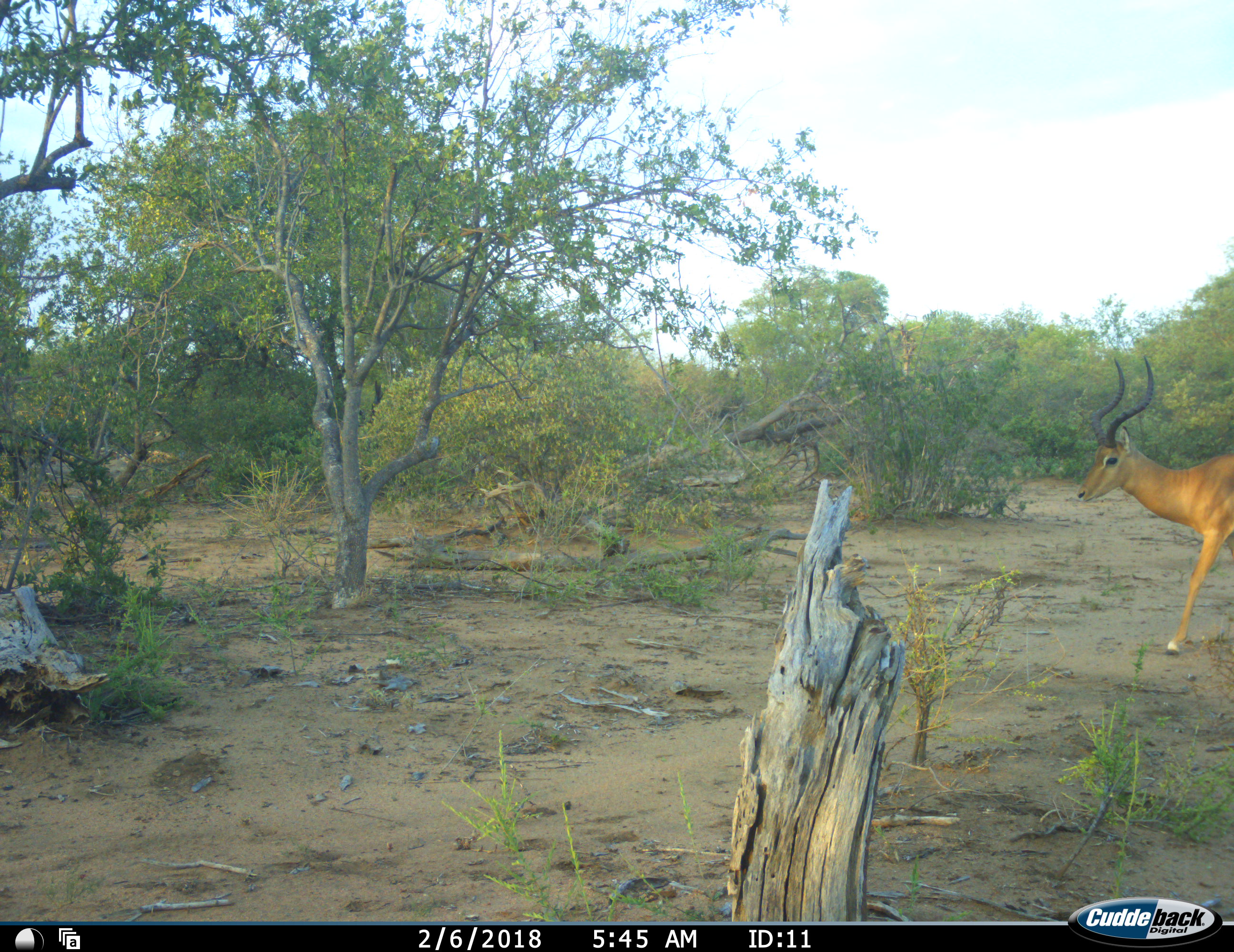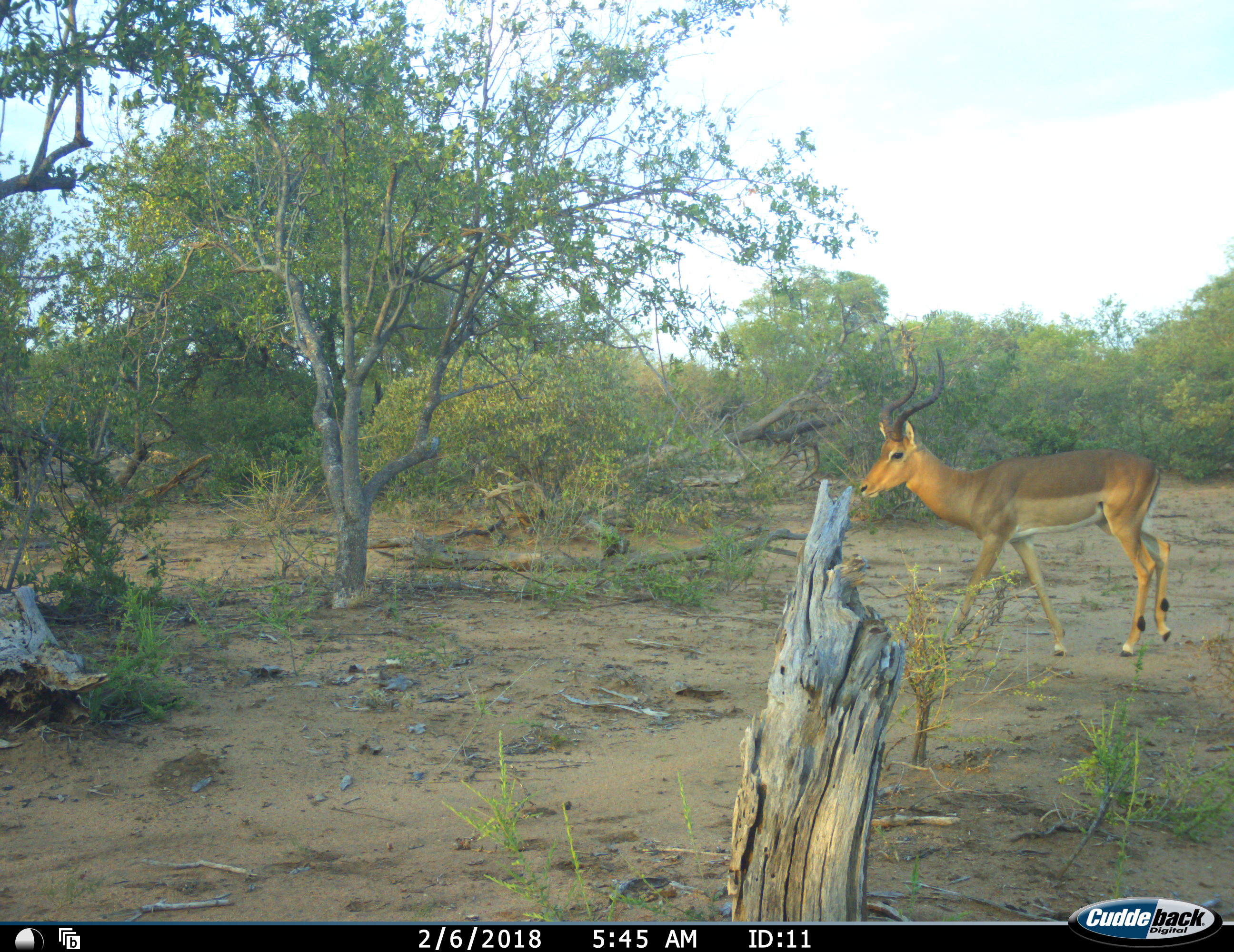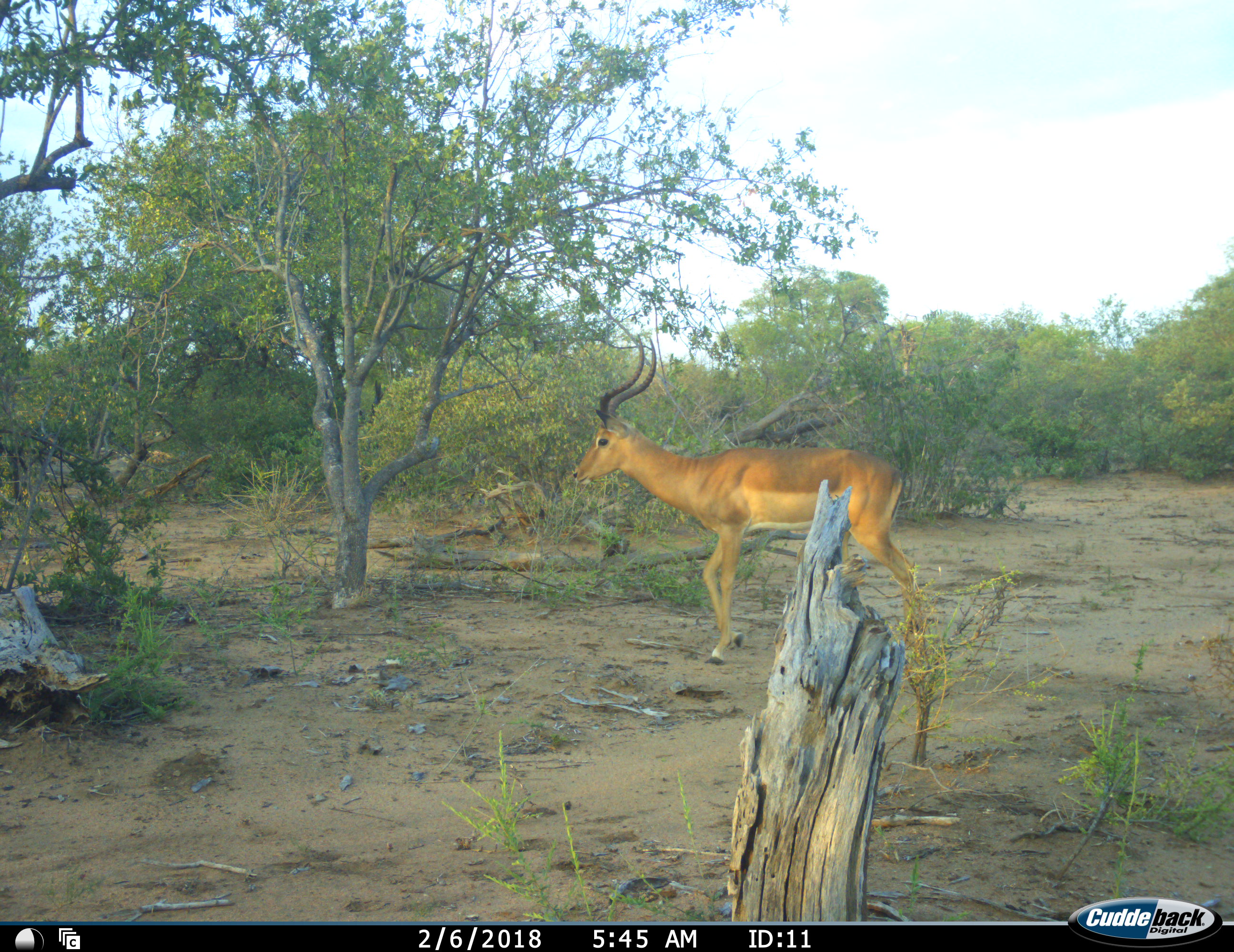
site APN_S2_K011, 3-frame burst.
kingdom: Animalia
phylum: Chordata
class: Mammalia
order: Artiodactyla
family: Bovidae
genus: Aepyceros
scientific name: Aepyceros melampus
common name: impala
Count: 1.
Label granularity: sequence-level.